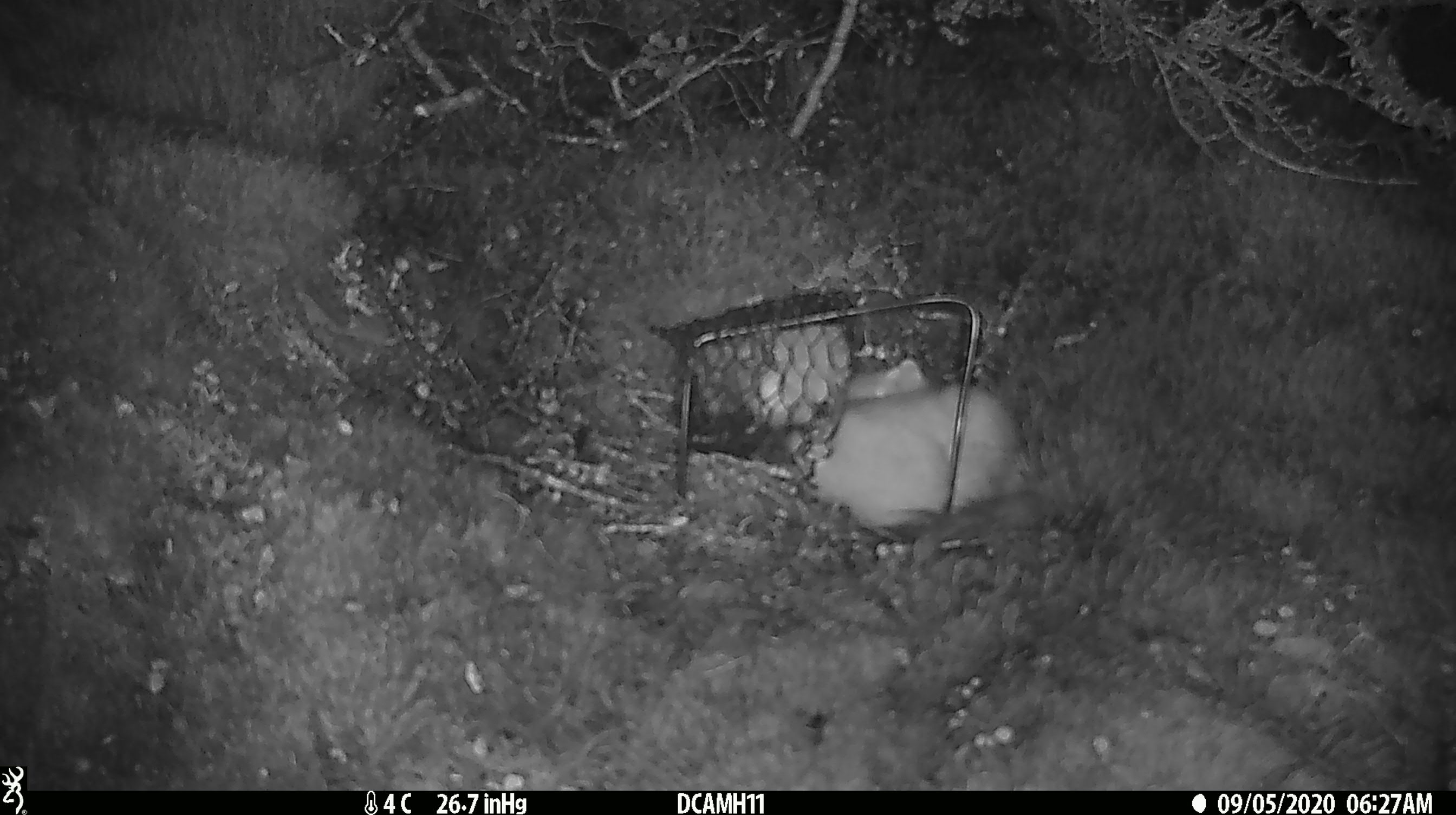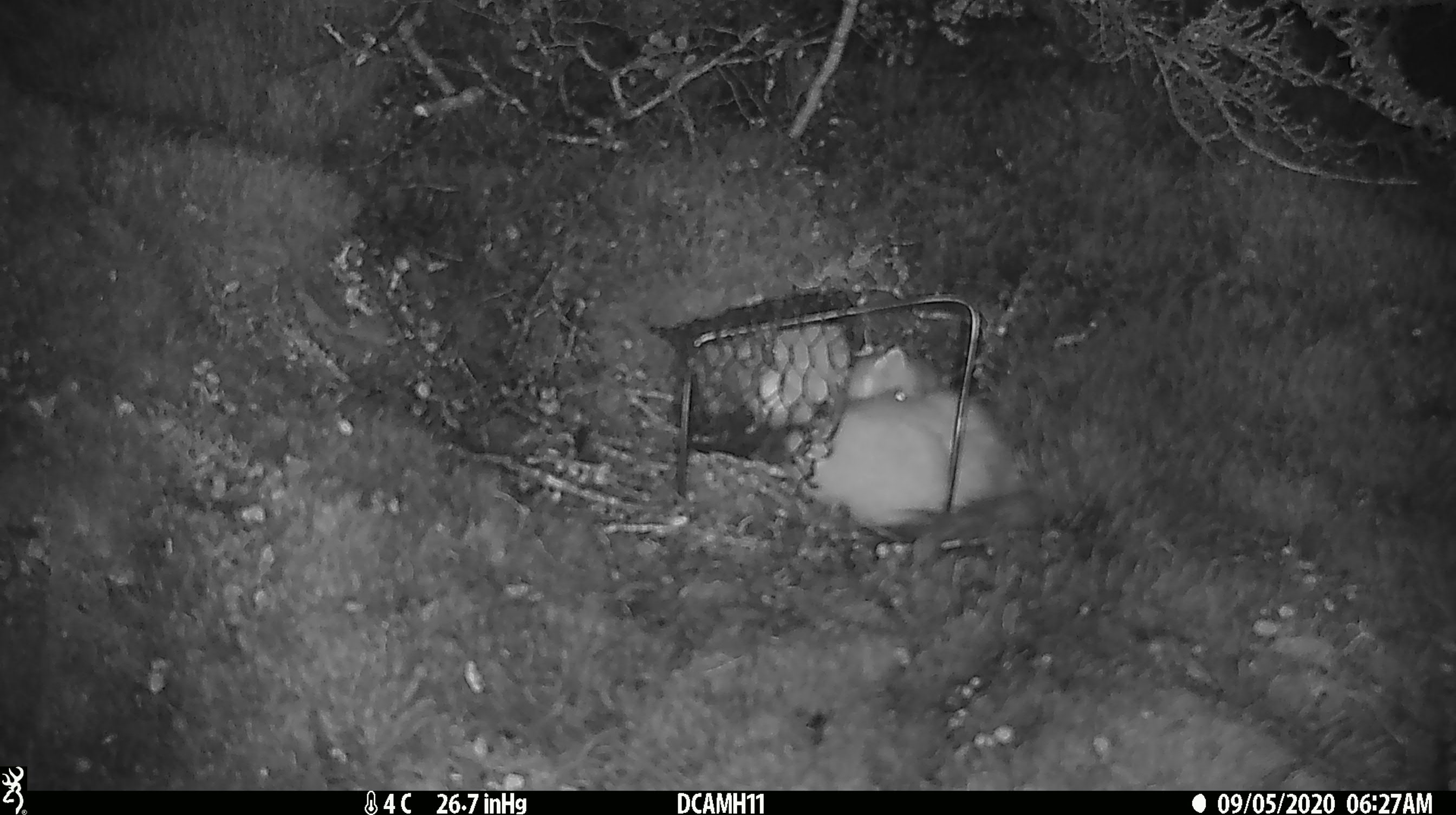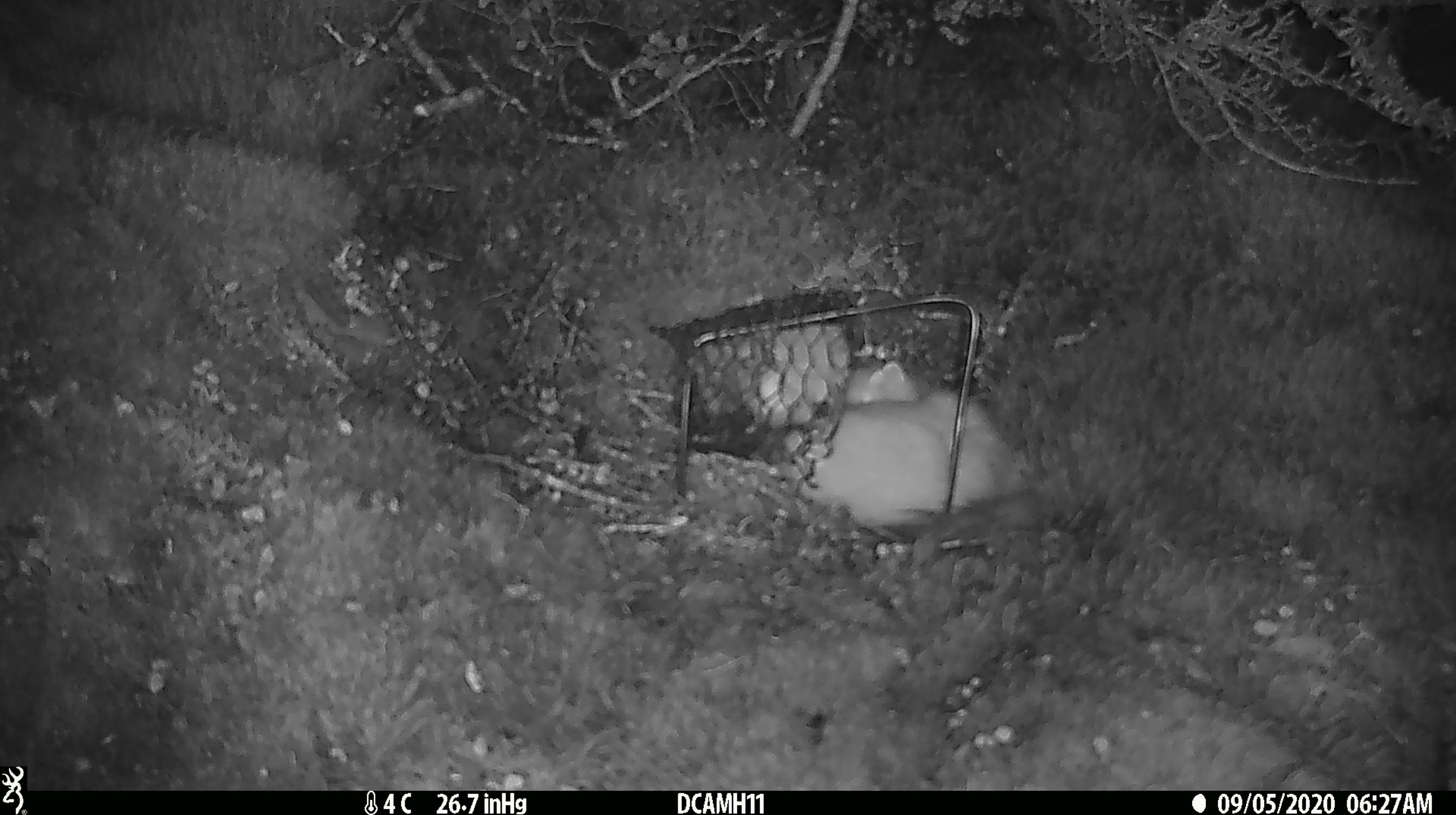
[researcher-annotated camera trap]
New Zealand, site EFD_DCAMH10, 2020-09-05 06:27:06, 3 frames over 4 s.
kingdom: Animalia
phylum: Chordata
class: Mammalia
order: Carnivora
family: Mustelidae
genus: Mustela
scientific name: Mustela erminea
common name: stoat